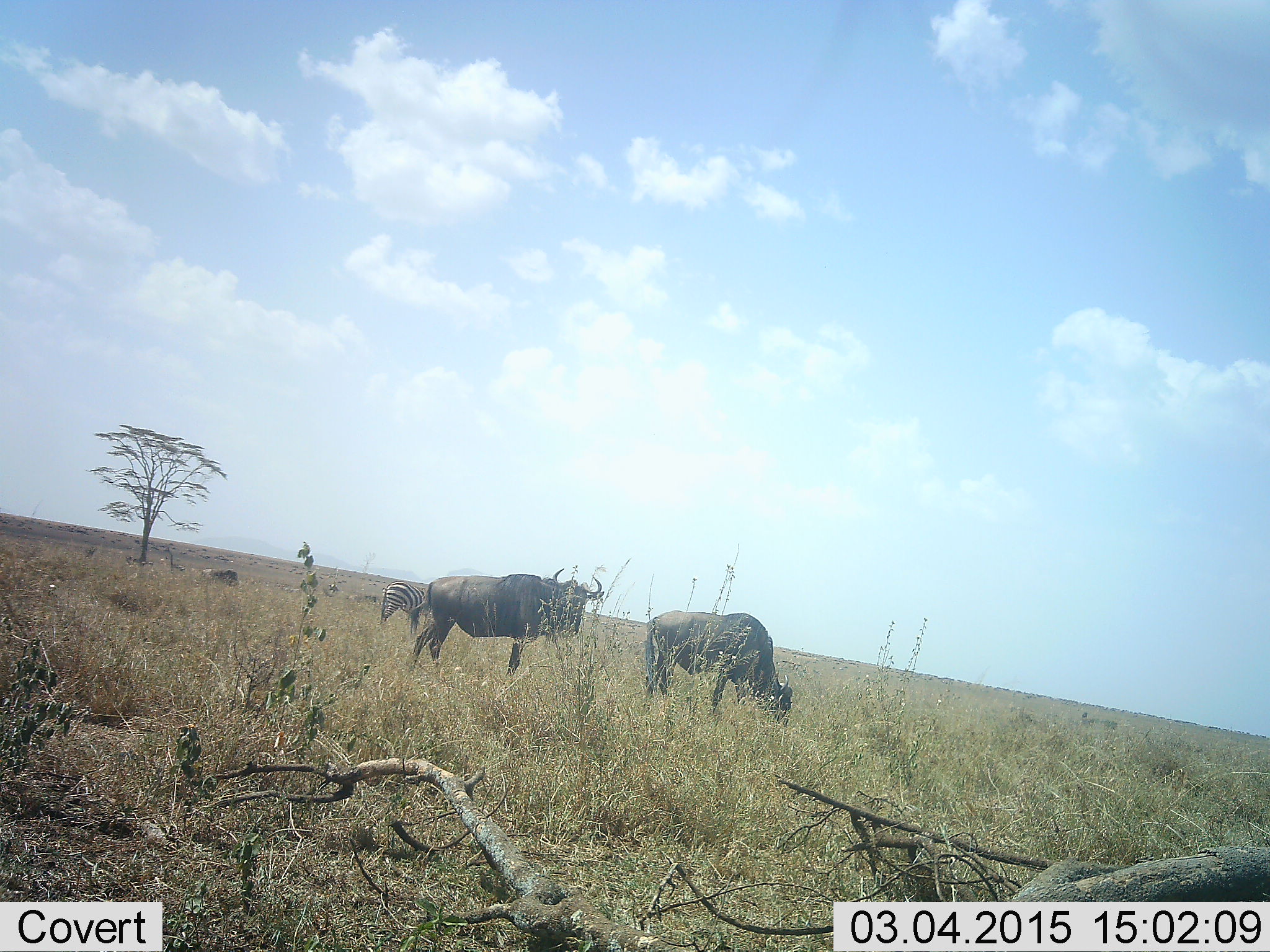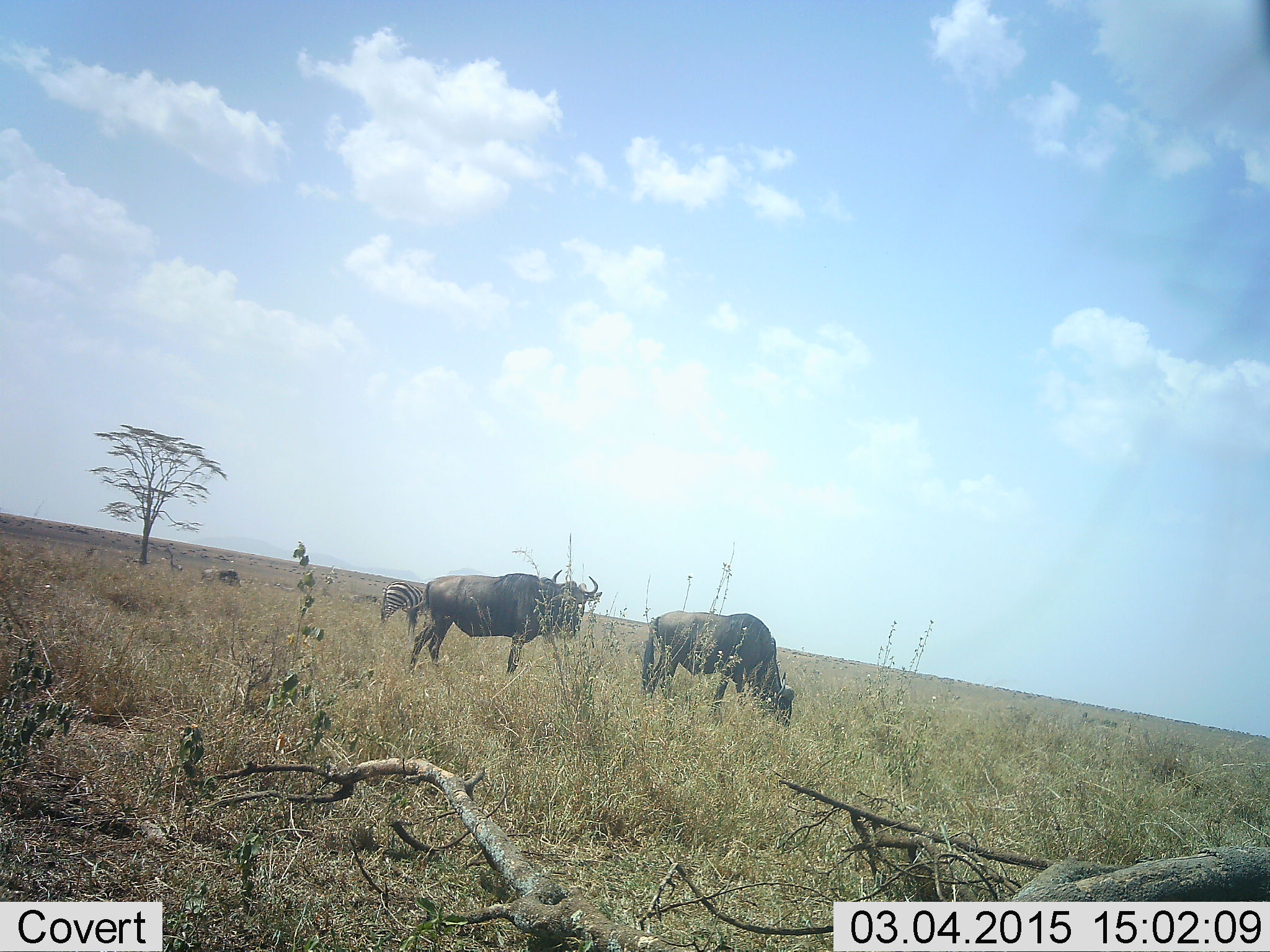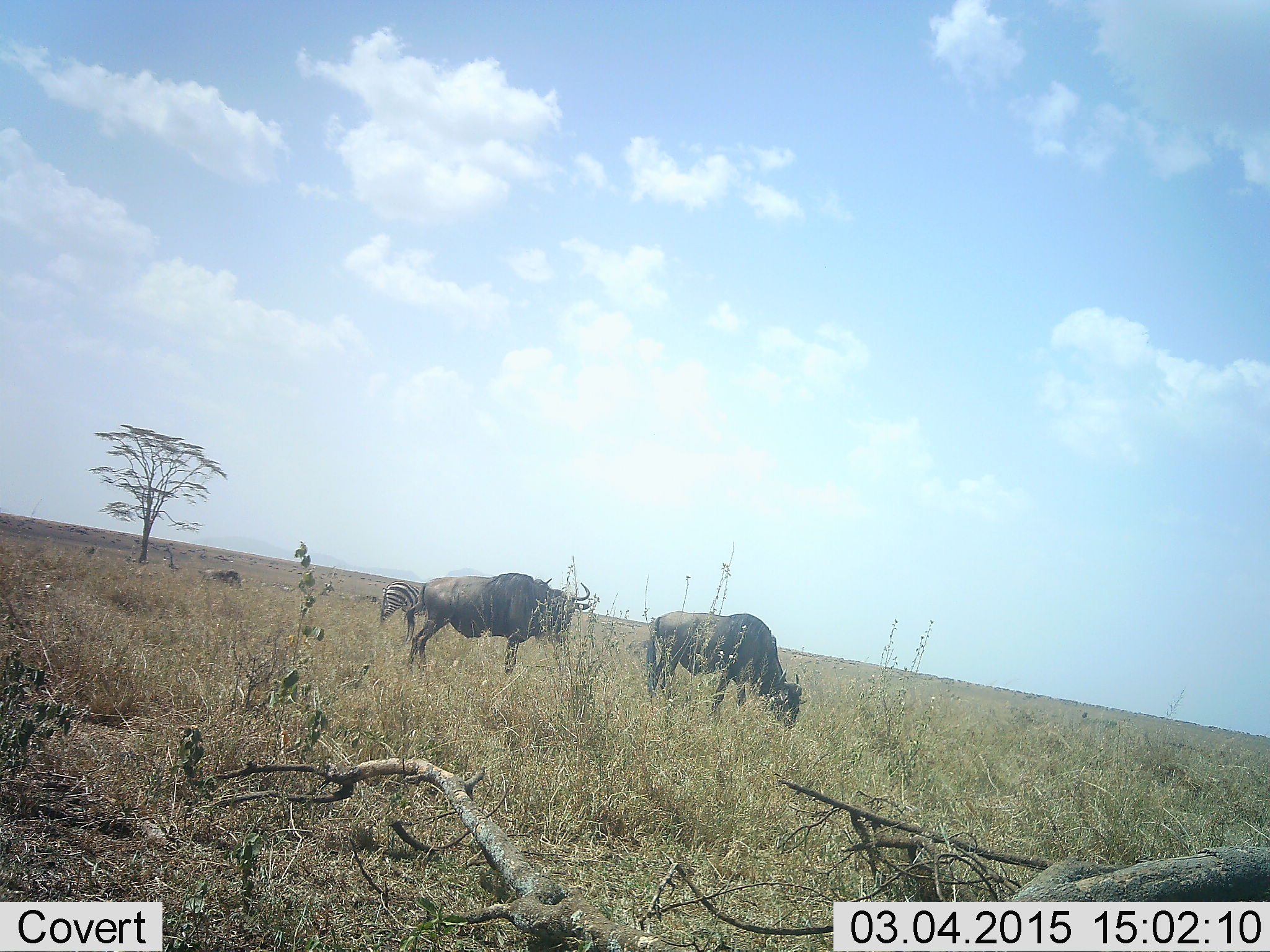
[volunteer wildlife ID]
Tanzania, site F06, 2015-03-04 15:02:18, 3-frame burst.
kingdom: Animalia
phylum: Chordata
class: Mammalia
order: Artiodactyla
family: Bovidae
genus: Connochaetes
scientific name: Connochaetes taurinus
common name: blue wildebeest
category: wildebeest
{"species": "wildebeest (blue wildebeest) (Connochaetes taurinus)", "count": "2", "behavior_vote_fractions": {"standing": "92%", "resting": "0%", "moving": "0%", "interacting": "0%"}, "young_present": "0%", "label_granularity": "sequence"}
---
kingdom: Animalia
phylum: Chordata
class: Mammalia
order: Perissodactyla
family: Equidae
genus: Equus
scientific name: Equus quagga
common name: plains zebra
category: zebra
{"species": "zebra (plains zebra) (Equus quagga)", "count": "1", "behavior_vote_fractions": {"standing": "64%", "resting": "0%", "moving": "9%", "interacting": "0%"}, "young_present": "0%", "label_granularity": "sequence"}